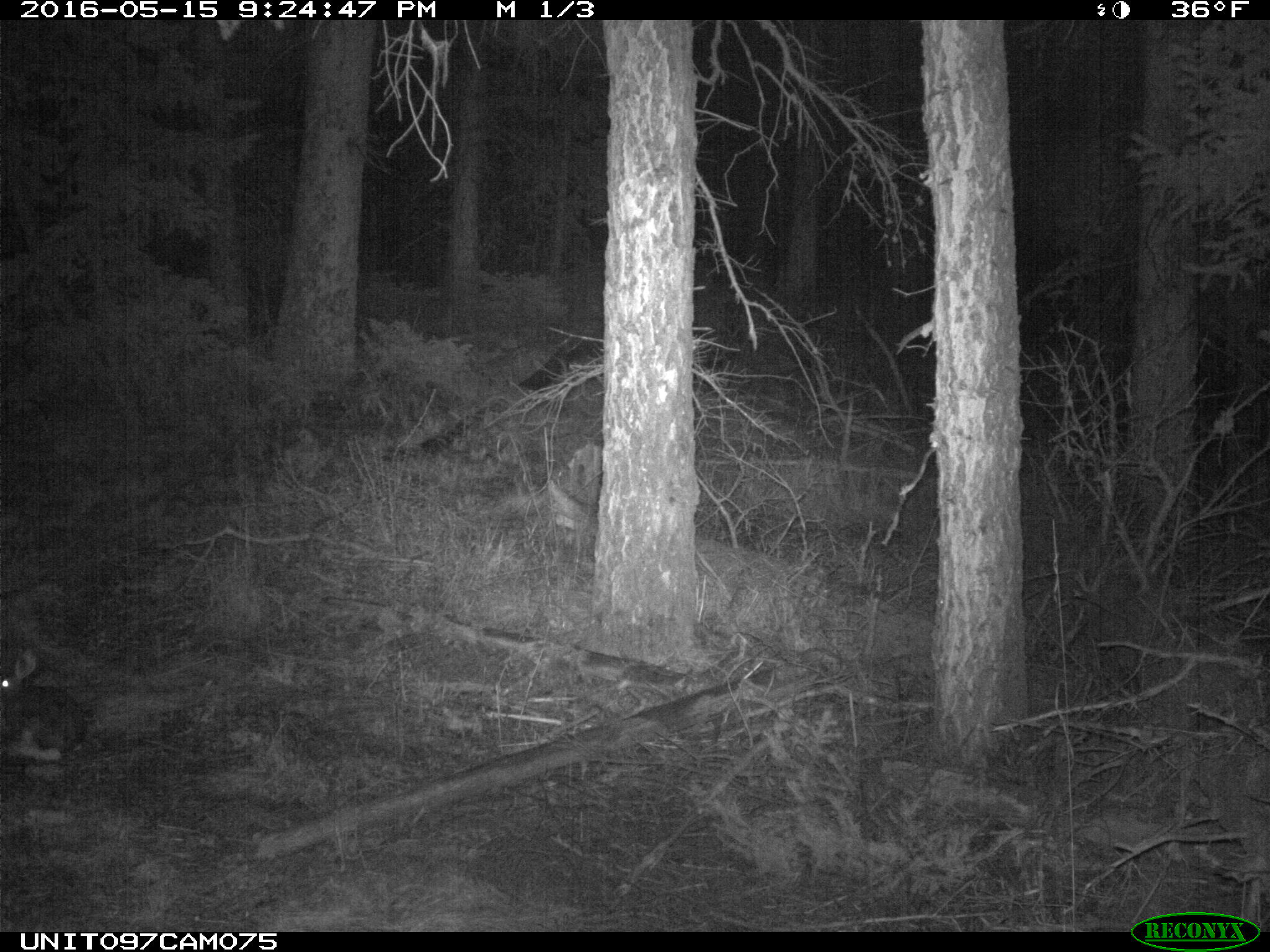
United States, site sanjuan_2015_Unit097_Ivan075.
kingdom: Animalia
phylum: Chordata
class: Mammalia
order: Lagomorpha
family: Leporidae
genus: Lepus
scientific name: Lepus americanus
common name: snowshoe hare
Lepus americanus (snowshoe hare).